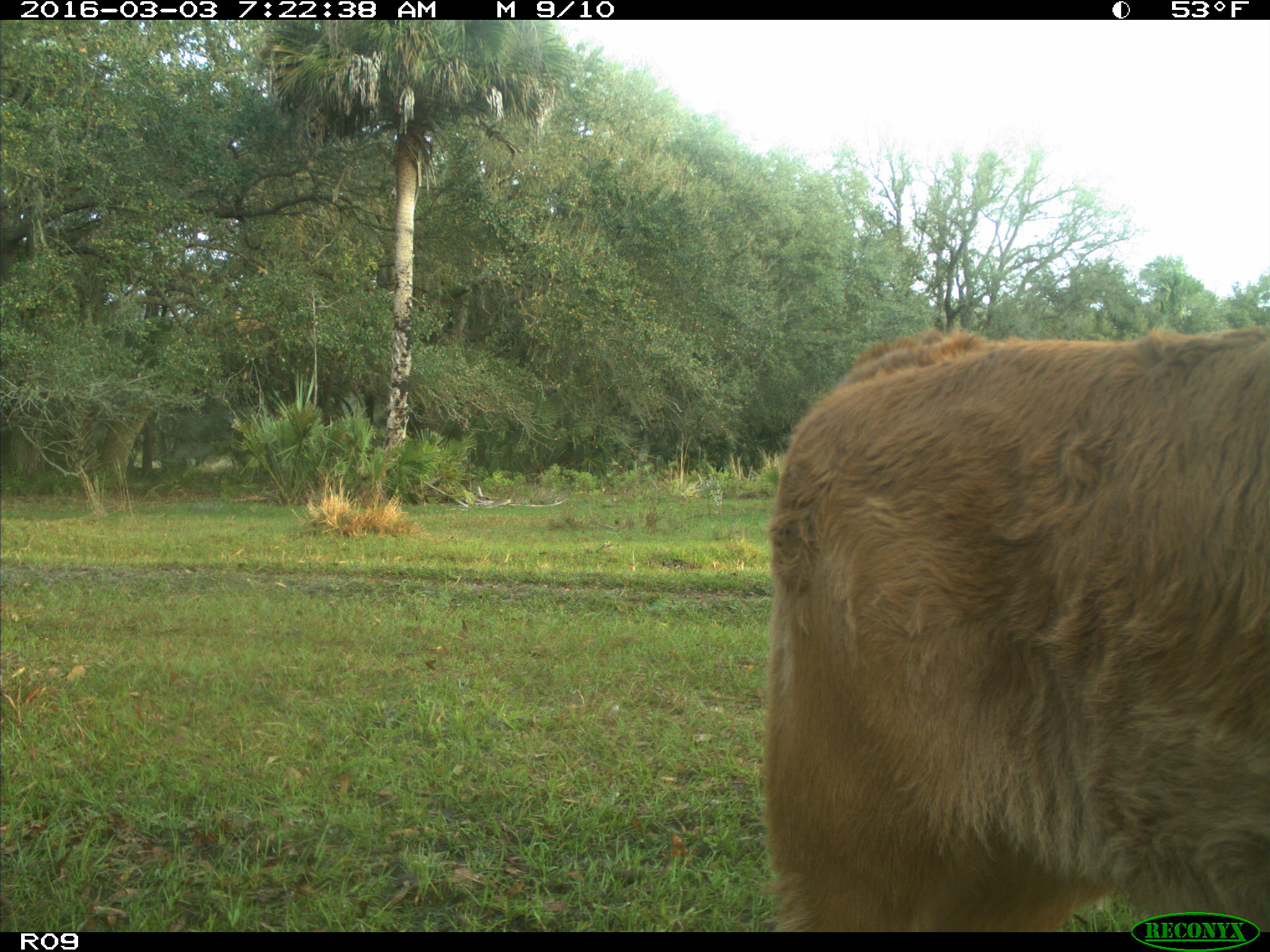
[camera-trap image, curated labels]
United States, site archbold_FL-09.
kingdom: Animalia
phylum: Chordata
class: Mammalia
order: Artiodactyla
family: Bovidae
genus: Bos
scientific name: Bos taurus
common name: domestic cow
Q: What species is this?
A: Bos taurus (domestic cow).